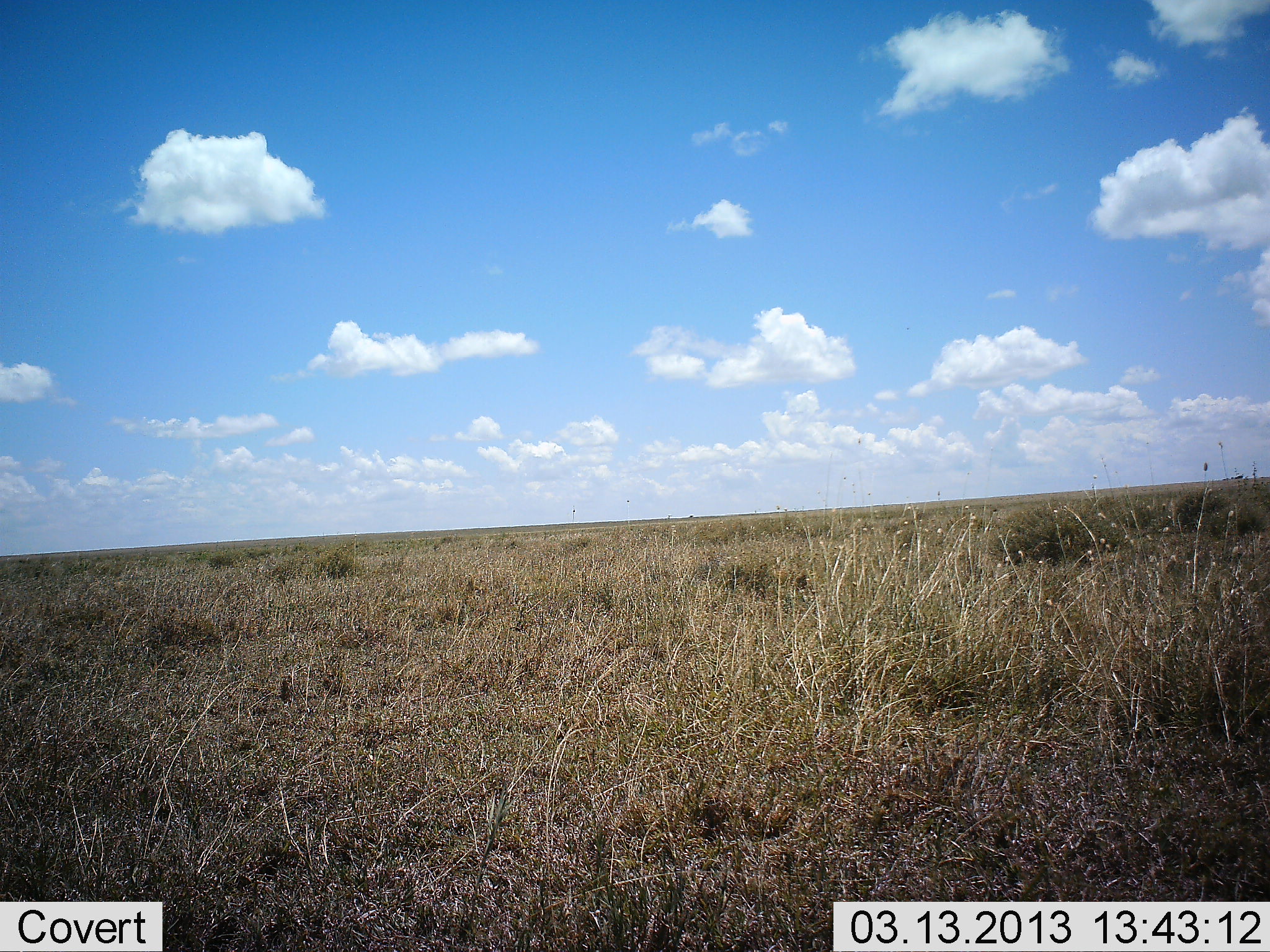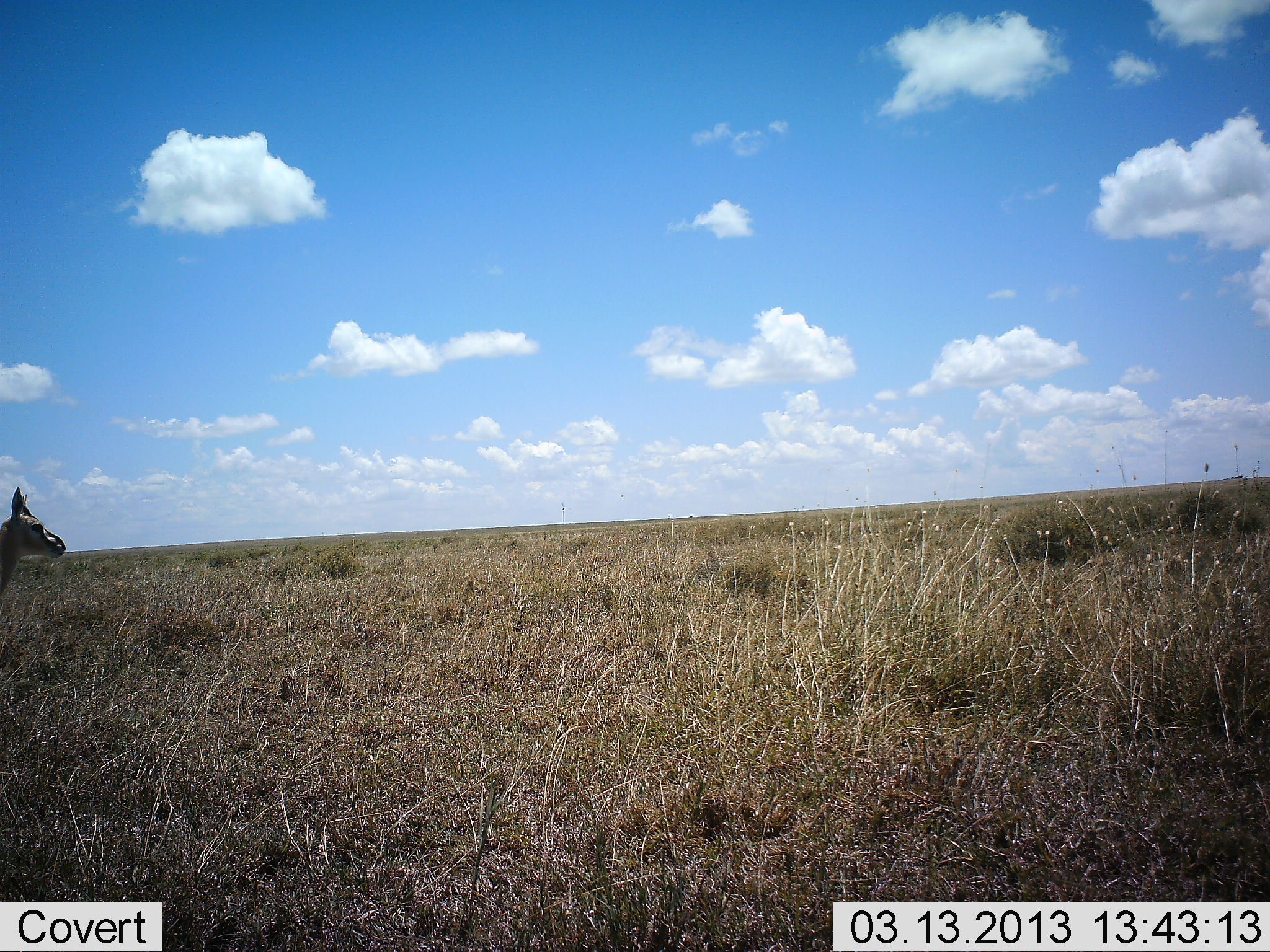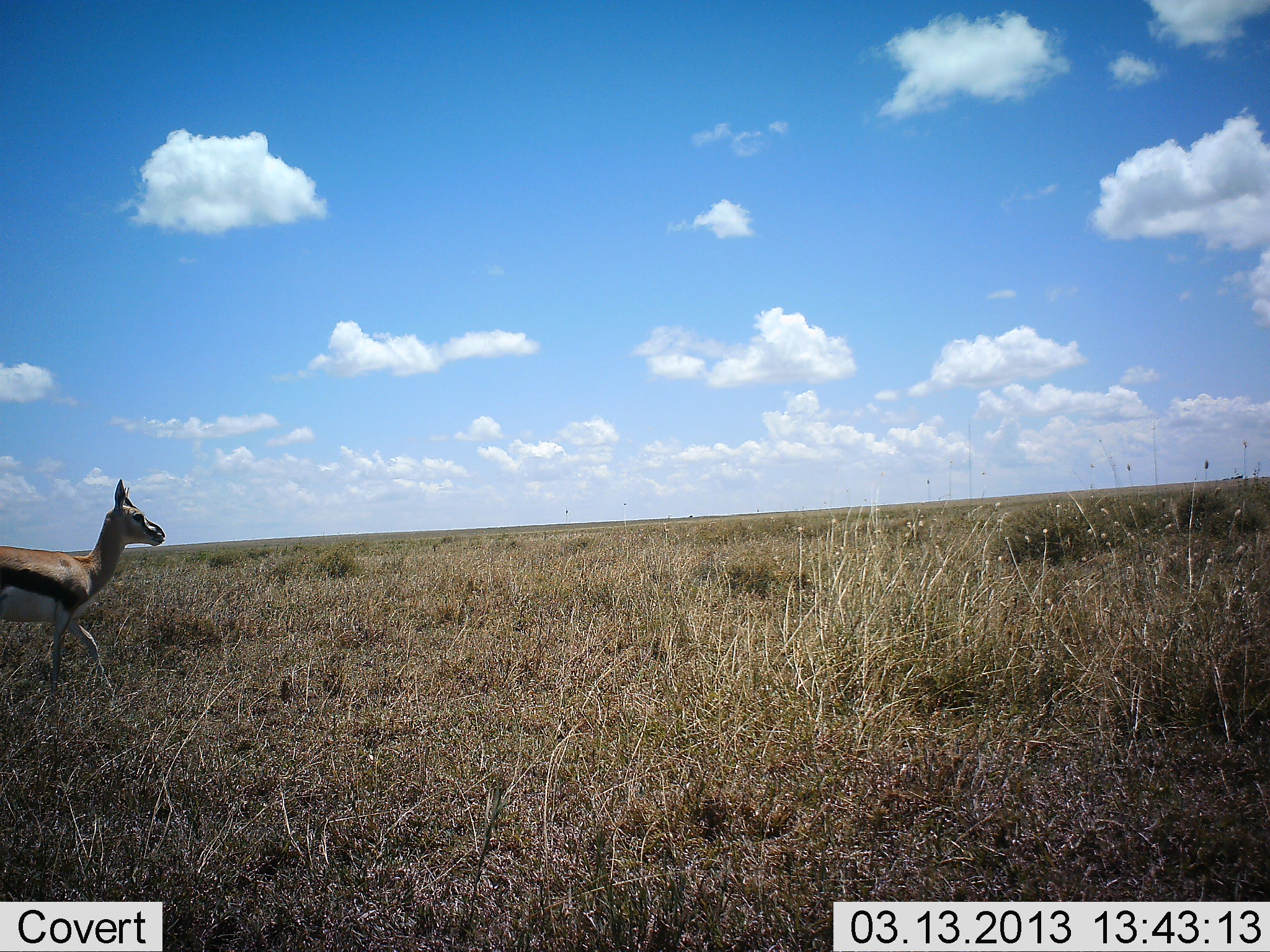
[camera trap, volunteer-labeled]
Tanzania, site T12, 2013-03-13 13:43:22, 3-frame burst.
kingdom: Animalia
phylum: Chordata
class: Mammalia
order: Artiodactyla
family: Bovidae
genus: Eudorcas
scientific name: Eudorcas thomsonii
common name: thomson's gazelle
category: gazellethomsons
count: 1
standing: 9%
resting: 0%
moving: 100%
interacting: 0%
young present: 5%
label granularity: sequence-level